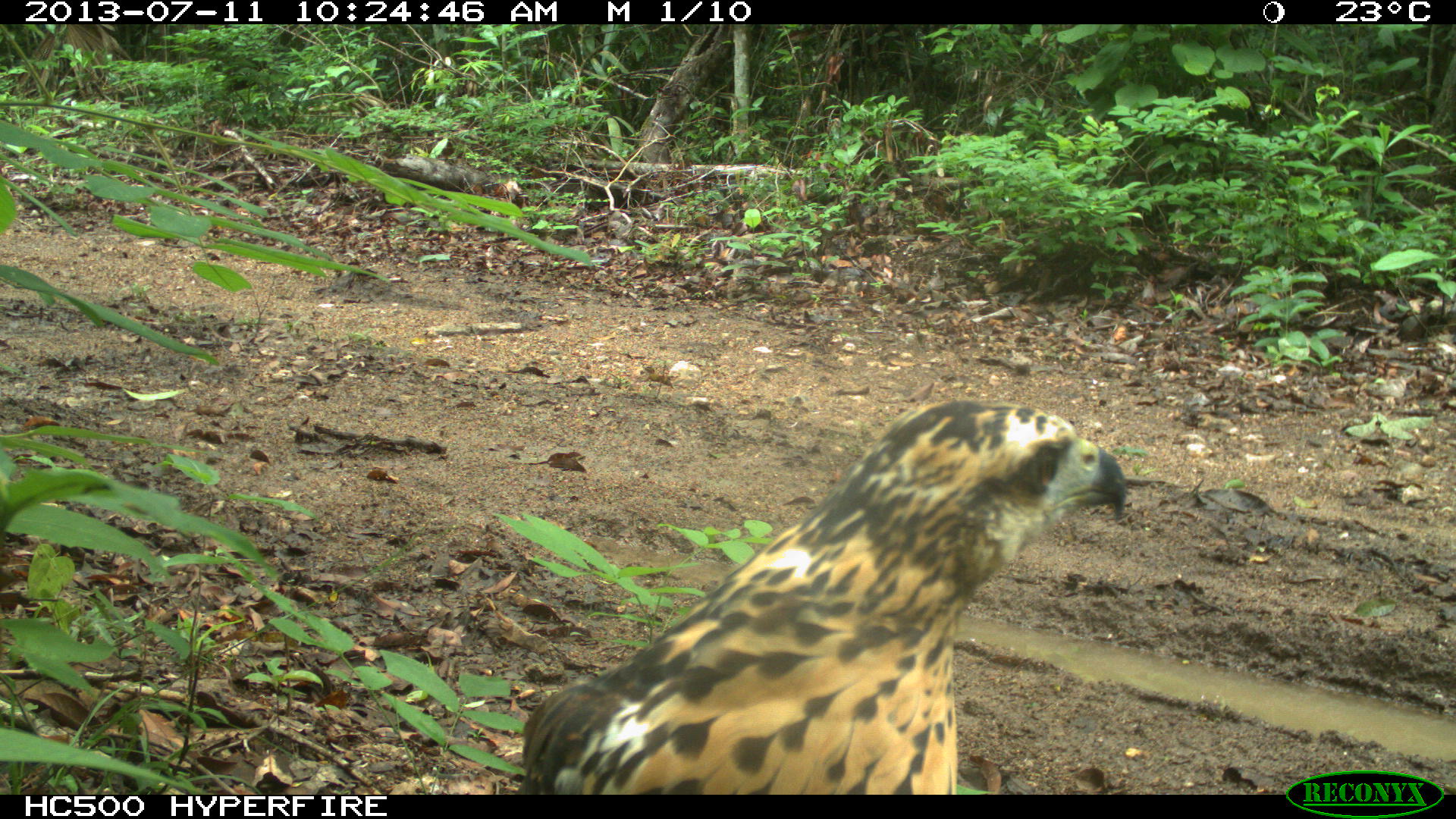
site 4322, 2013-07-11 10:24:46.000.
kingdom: Animalia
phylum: Chordata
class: Aves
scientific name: Aves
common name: birds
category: unknown raptor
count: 1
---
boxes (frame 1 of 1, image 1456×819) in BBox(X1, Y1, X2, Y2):
unknown raptor: BBox(517, 393, 1129, 792)